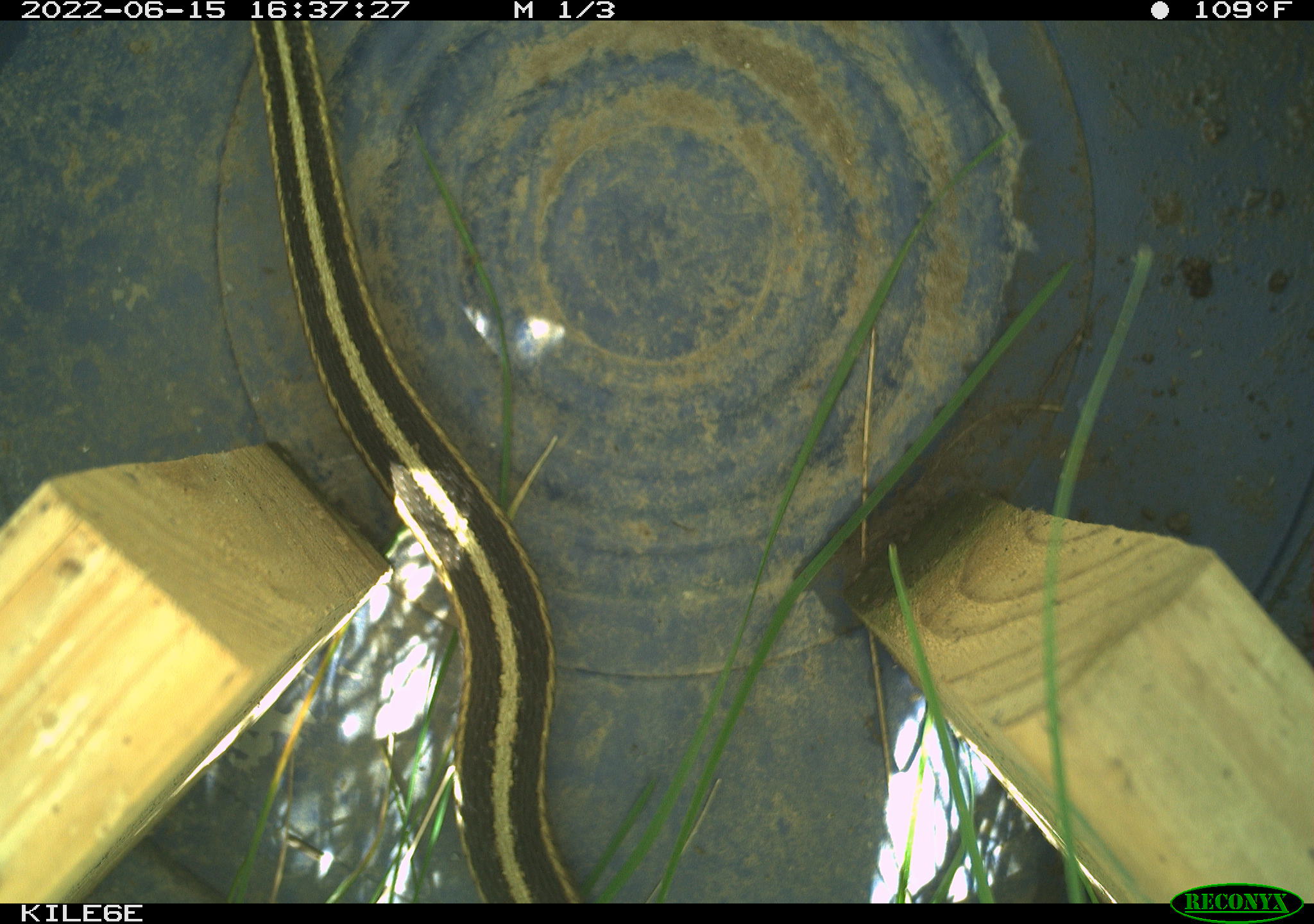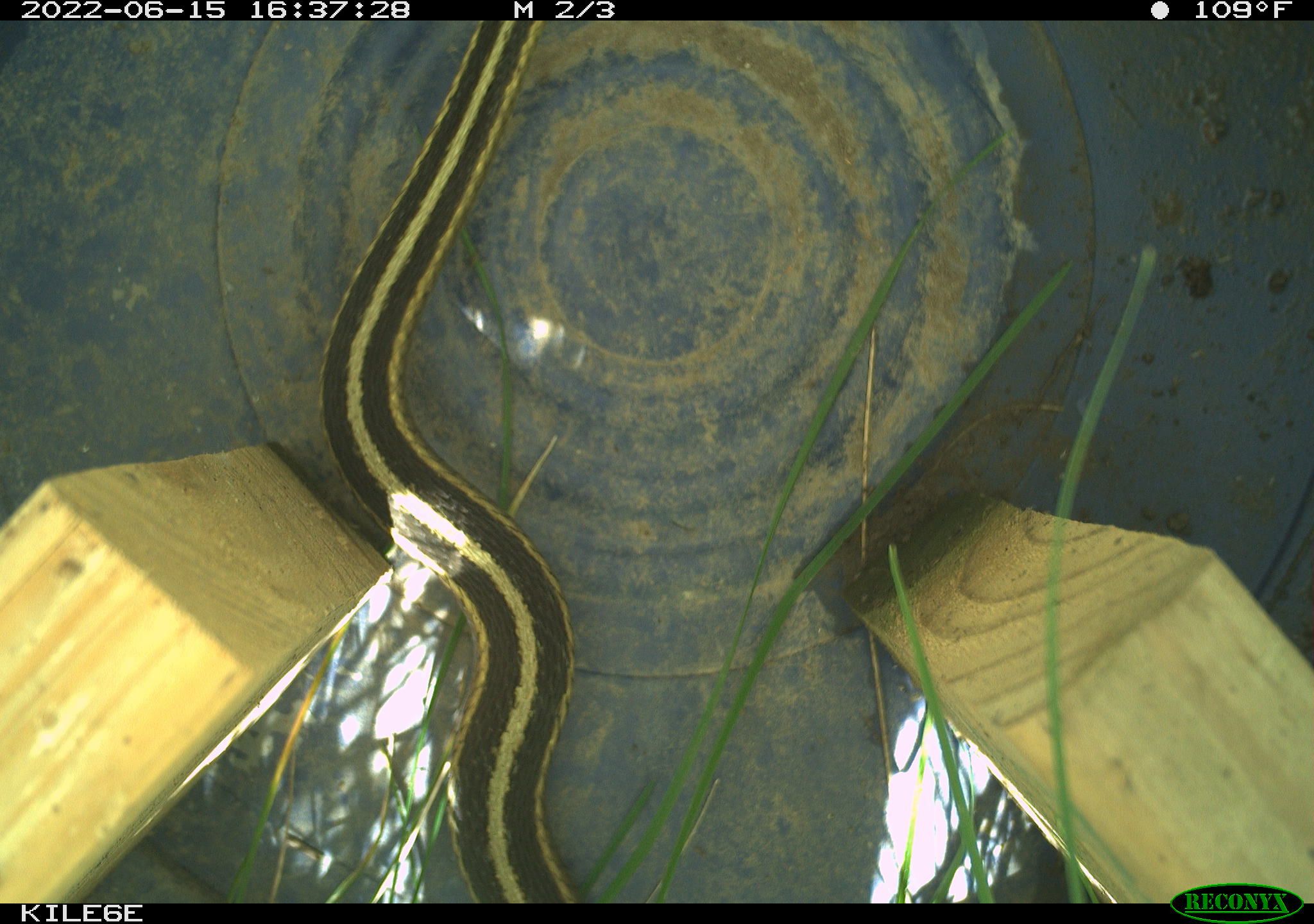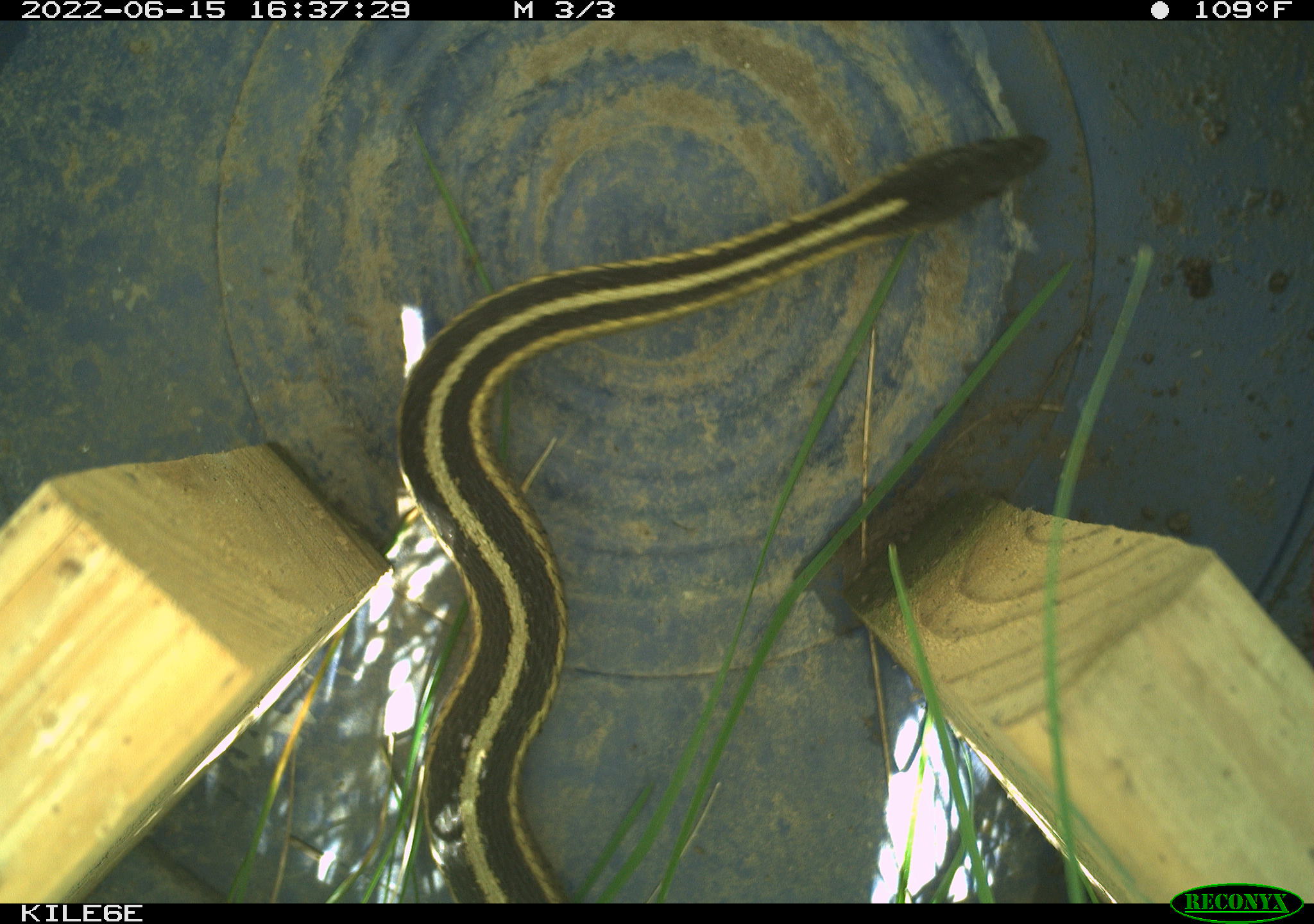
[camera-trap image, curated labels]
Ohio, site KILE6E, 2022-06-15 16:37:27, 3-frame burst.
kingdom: Animalia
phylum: Chordata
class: Reptilia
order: Squamata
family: Colubridae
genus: Thamnophis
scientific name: Thamnophis sirtalis sirtalis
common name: eastern gartersnake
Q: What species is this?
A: Eastern gartersnake (Thamnophis sirtalis sirtalis).